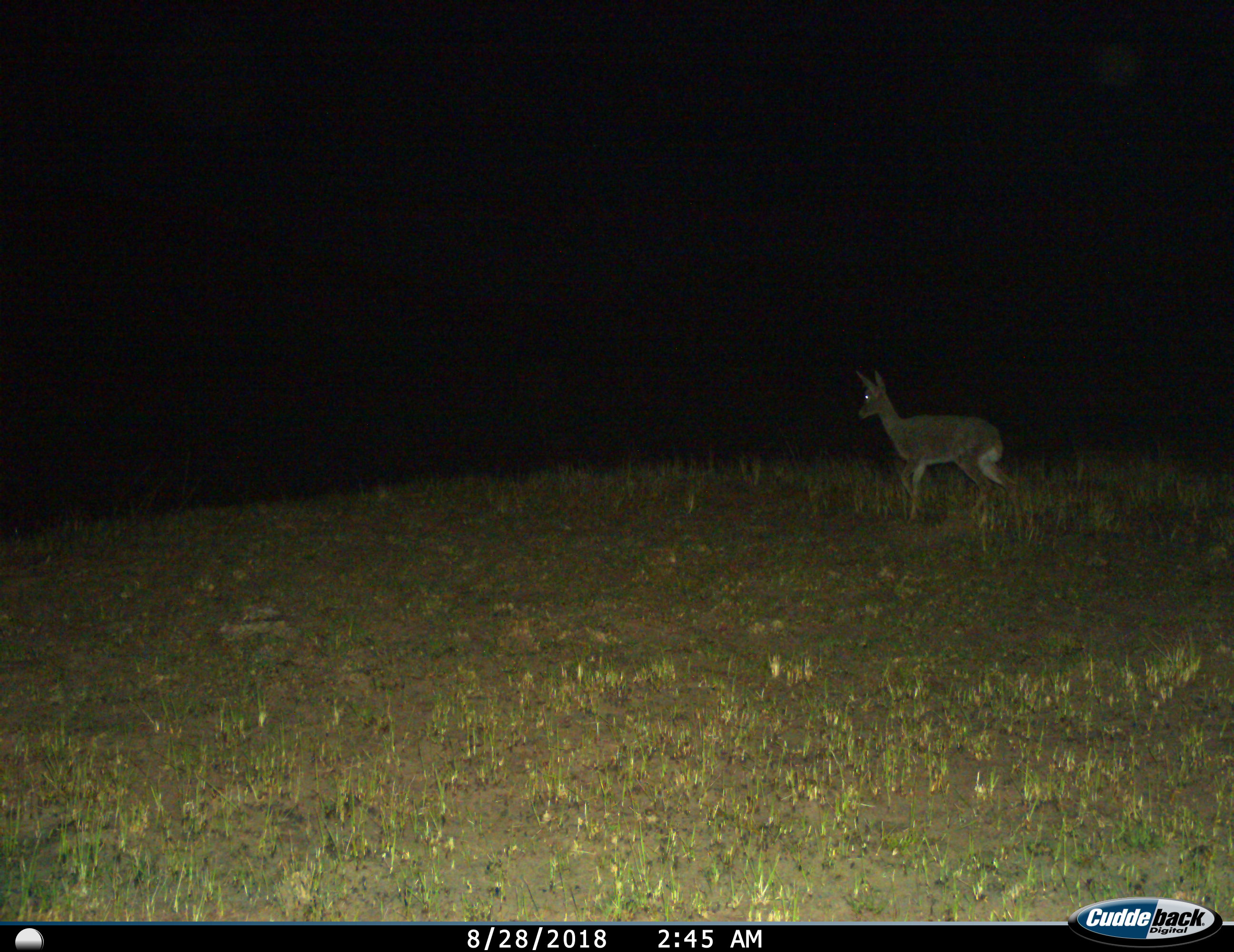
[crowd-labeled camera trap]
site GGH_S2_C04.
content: unidentified animal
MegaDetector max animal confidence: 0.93